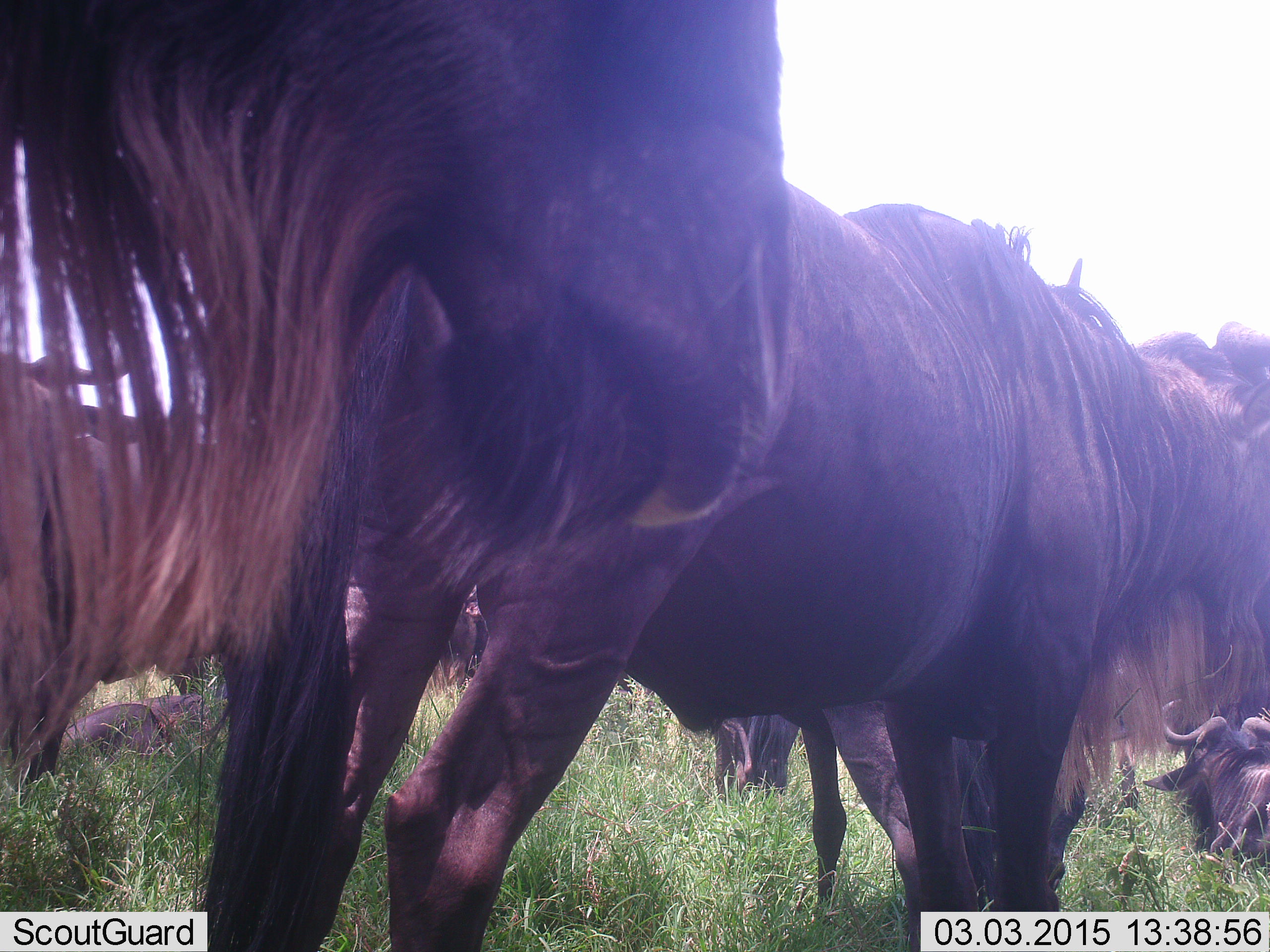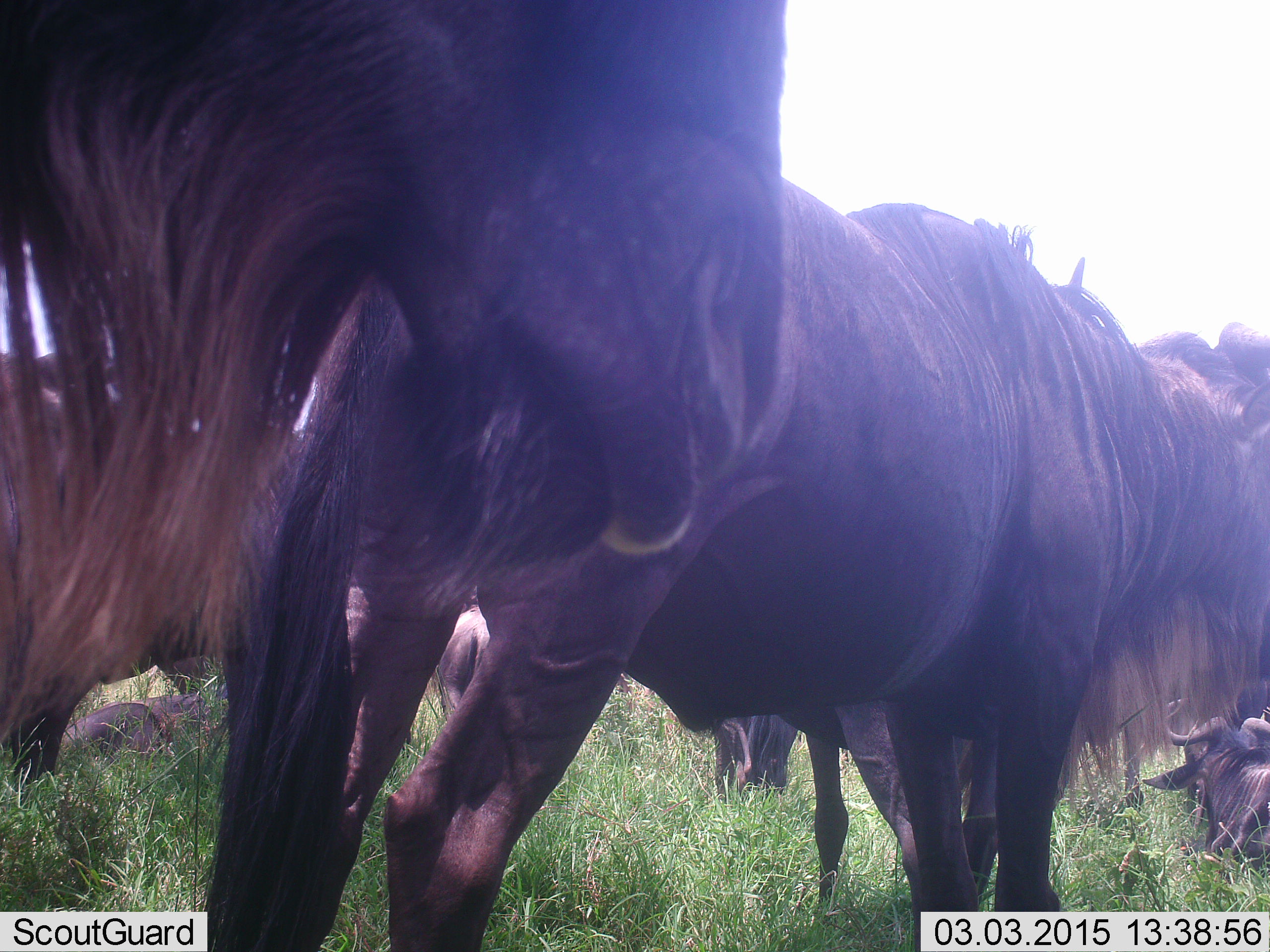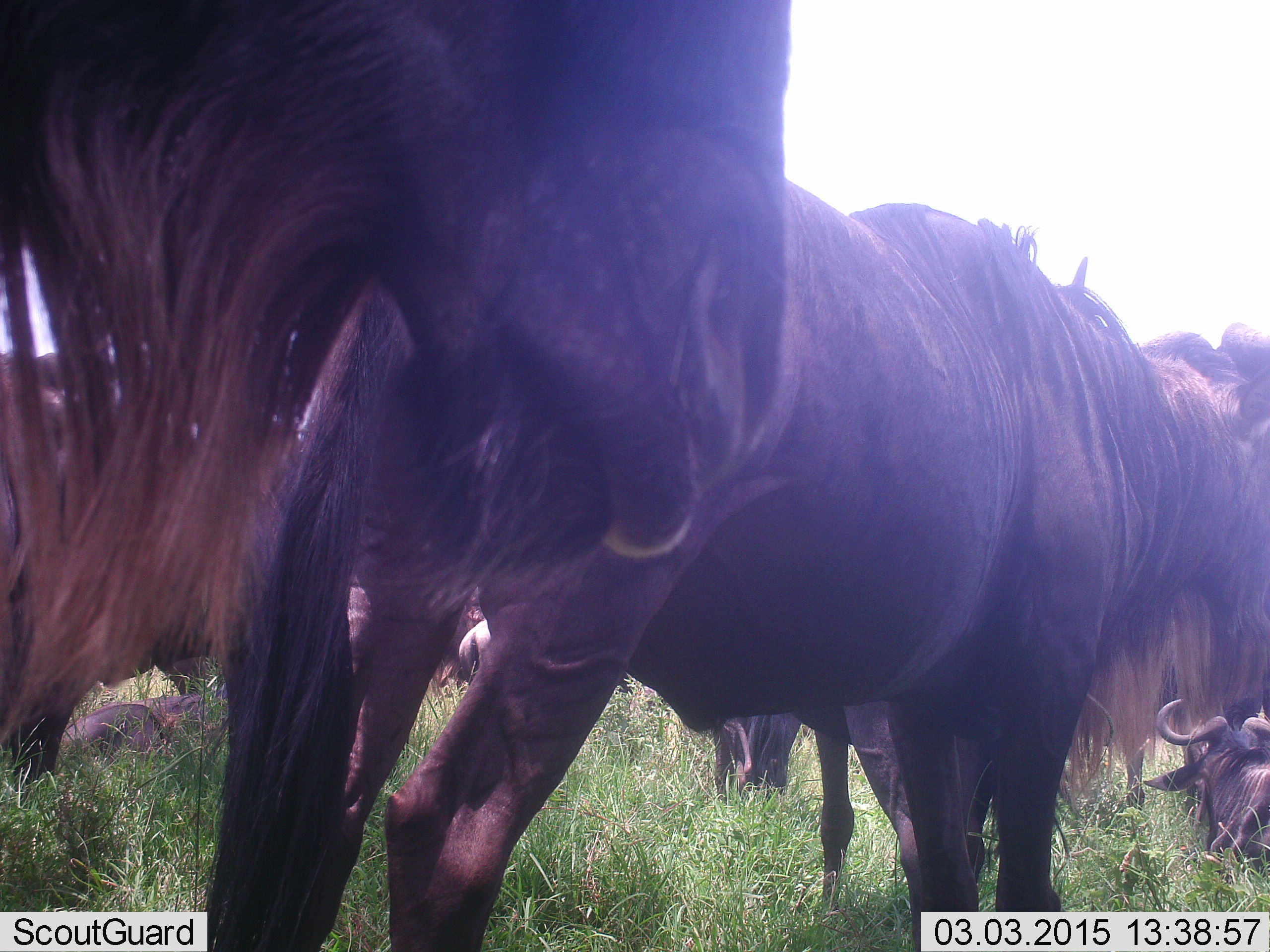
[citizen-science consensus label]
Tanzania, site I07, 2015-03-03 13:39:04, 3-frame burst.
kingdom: Animalia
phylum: Chordata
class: Mammalia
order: Artiodactyla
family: Bovidae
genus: Connochaetes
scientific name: Connochaetes taurinus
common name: blue wildebeest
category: wildebeest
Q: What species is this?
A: Wildebeest (blue wildebeest) (Connochaetes taurinus).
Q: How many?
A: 7.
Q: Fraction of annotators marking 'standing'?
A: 90%.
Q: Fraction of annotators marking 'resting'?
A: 80%.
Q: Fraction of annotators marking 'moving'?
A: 20%.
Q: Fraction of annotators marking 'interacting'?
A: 0%.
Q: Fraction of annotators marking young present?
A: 0%.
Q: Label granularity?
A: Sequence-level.